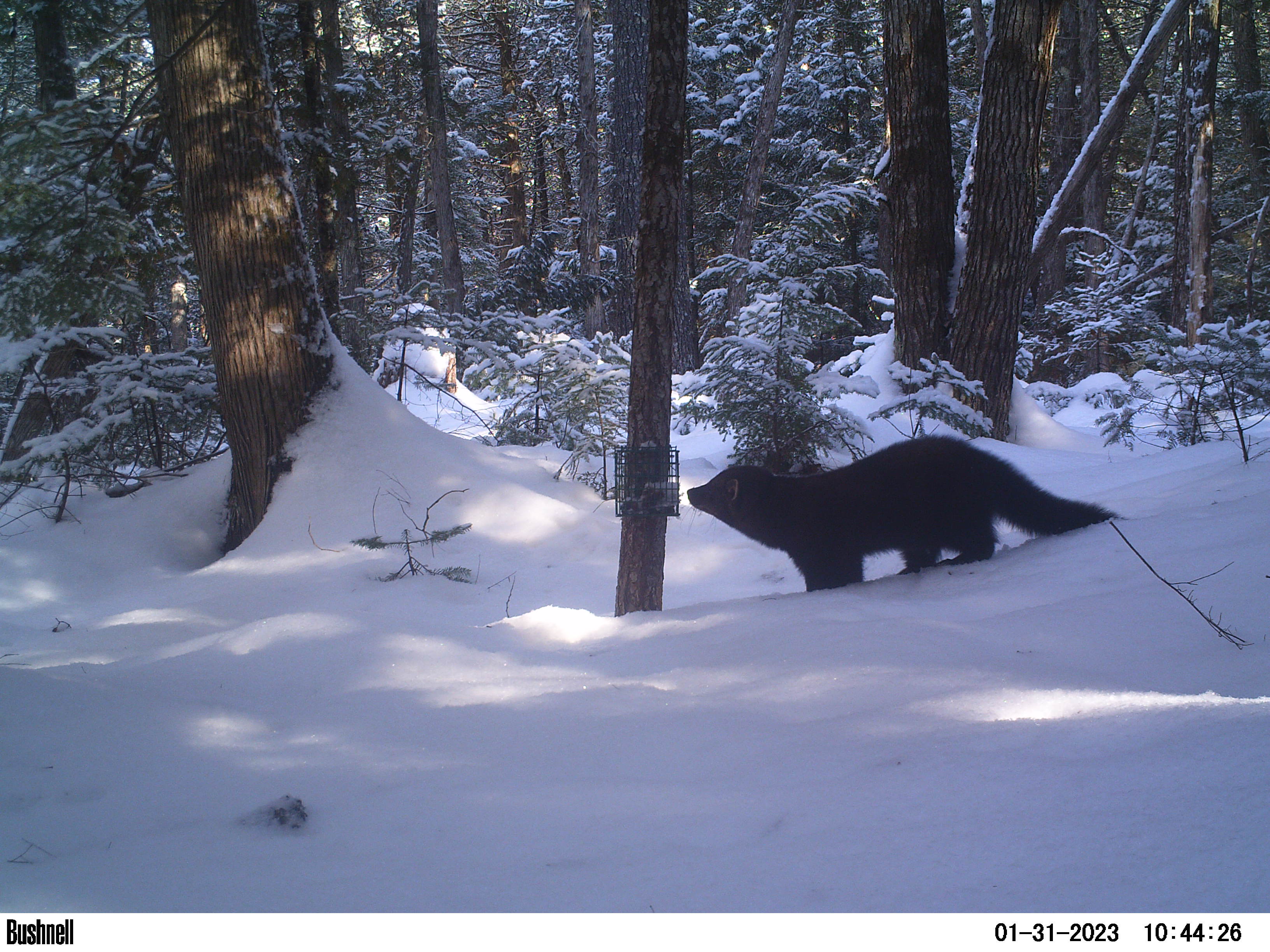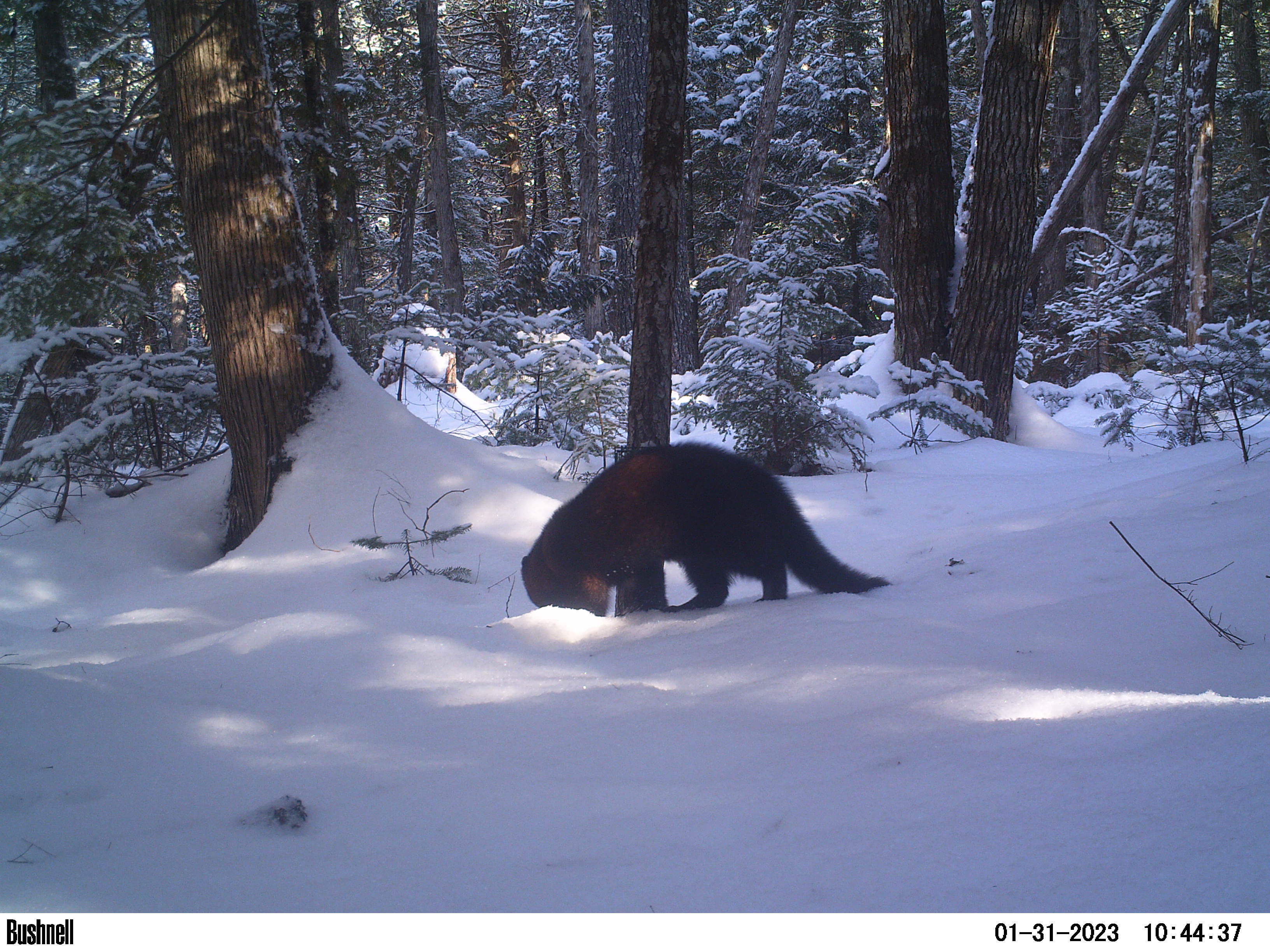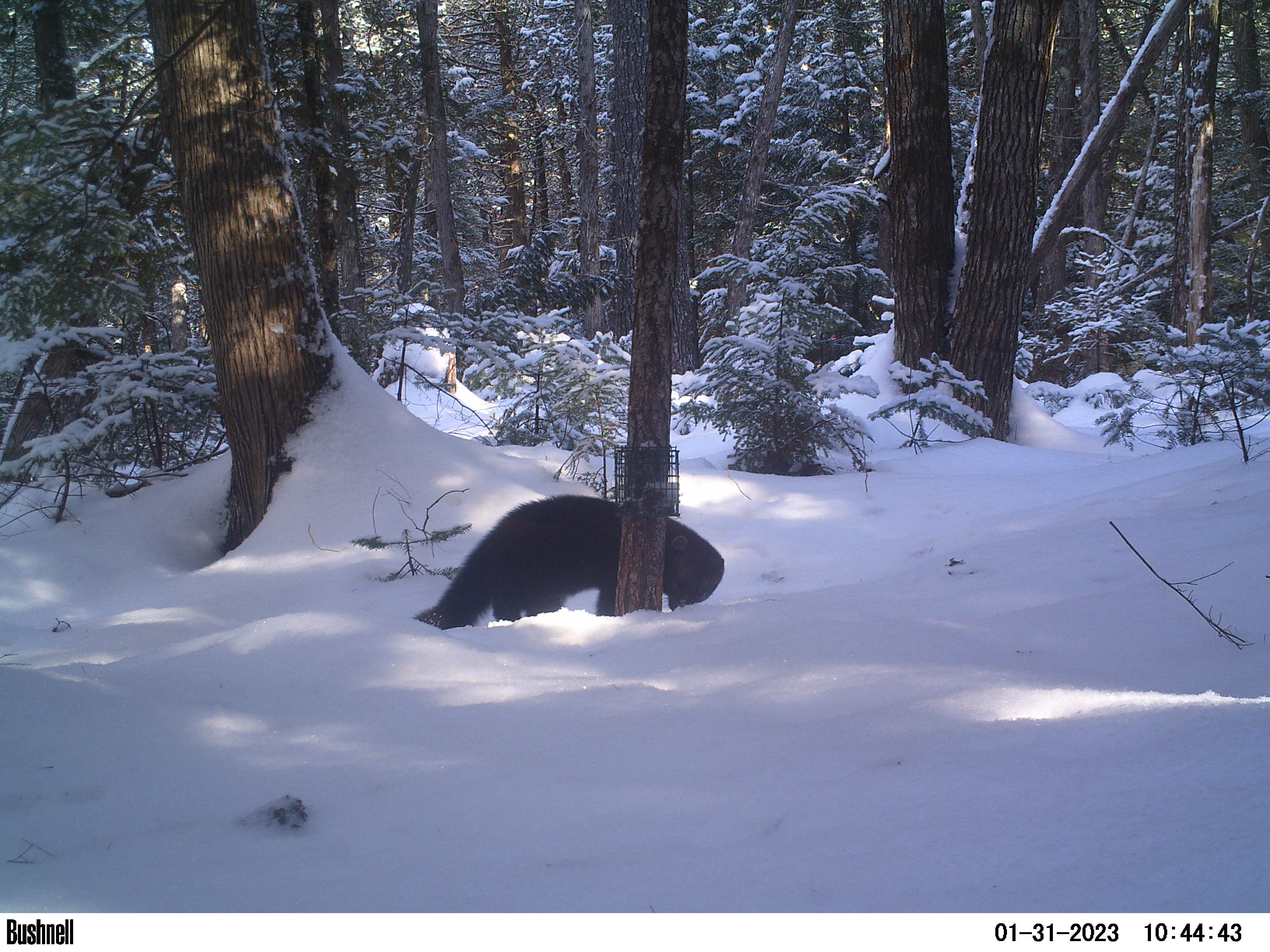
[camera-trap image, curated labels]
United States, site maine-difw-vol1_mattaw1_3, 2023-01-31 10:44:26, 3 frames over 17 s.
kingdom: Animalia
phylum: Chordata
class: Mammalia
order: Carnivora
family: Mustelidae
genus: Pekania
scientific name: Pekania pennanti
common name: fisher